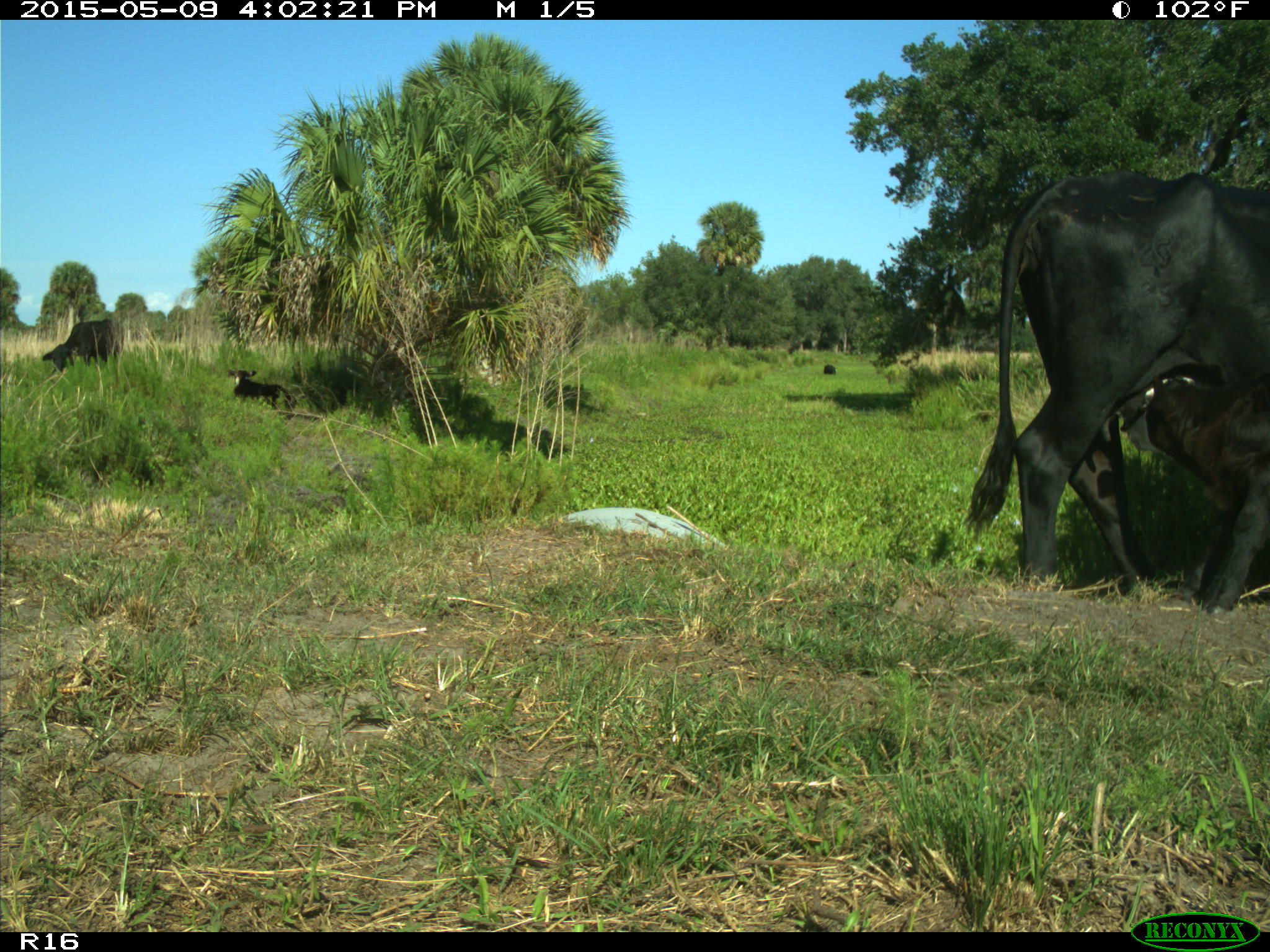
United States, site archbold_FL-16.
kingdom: Animalia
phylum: Chordata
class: Mammalia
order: Artiodactyla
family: Bovidae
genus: Bos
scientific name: Bos taurus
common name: domestic cow